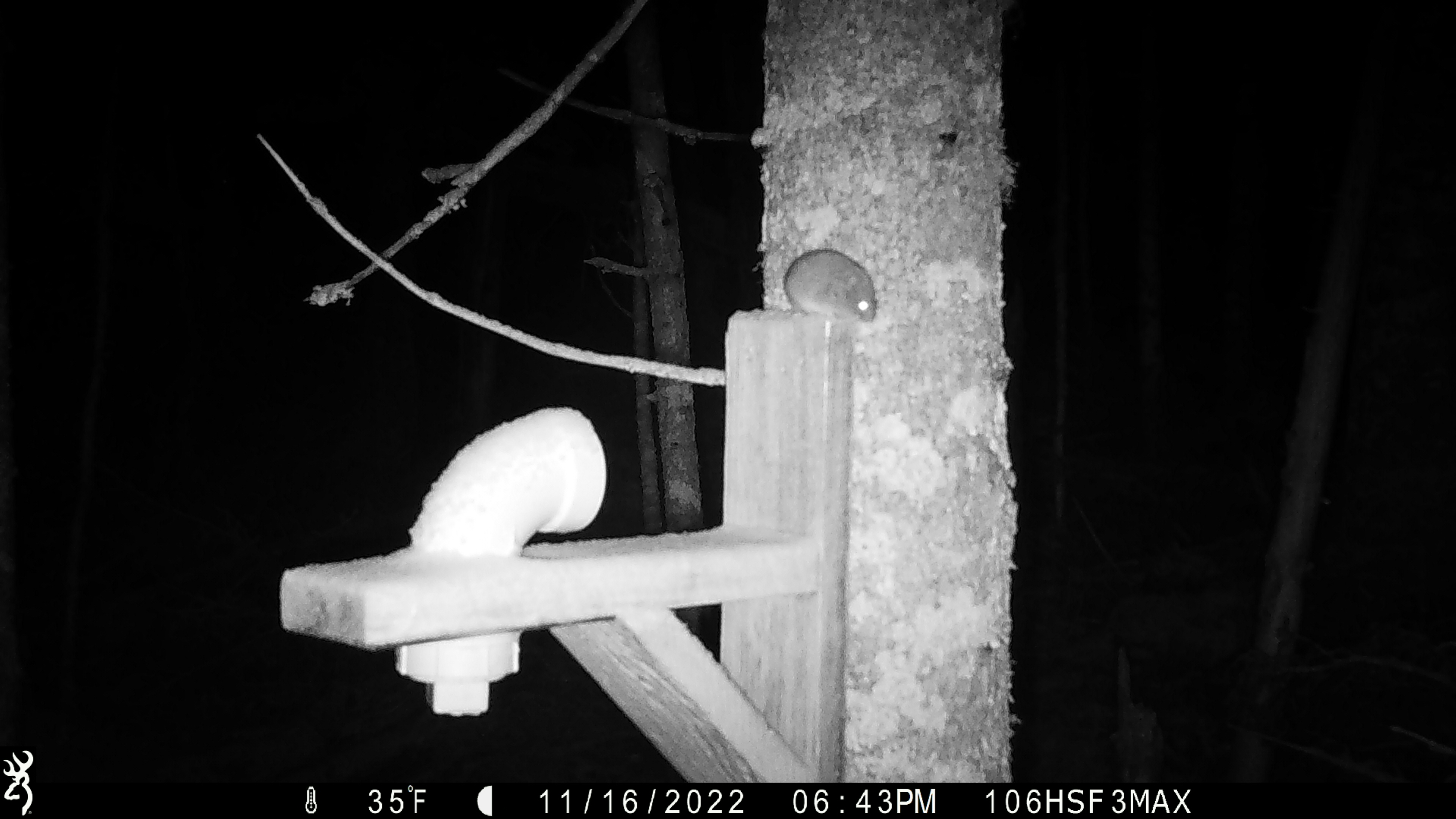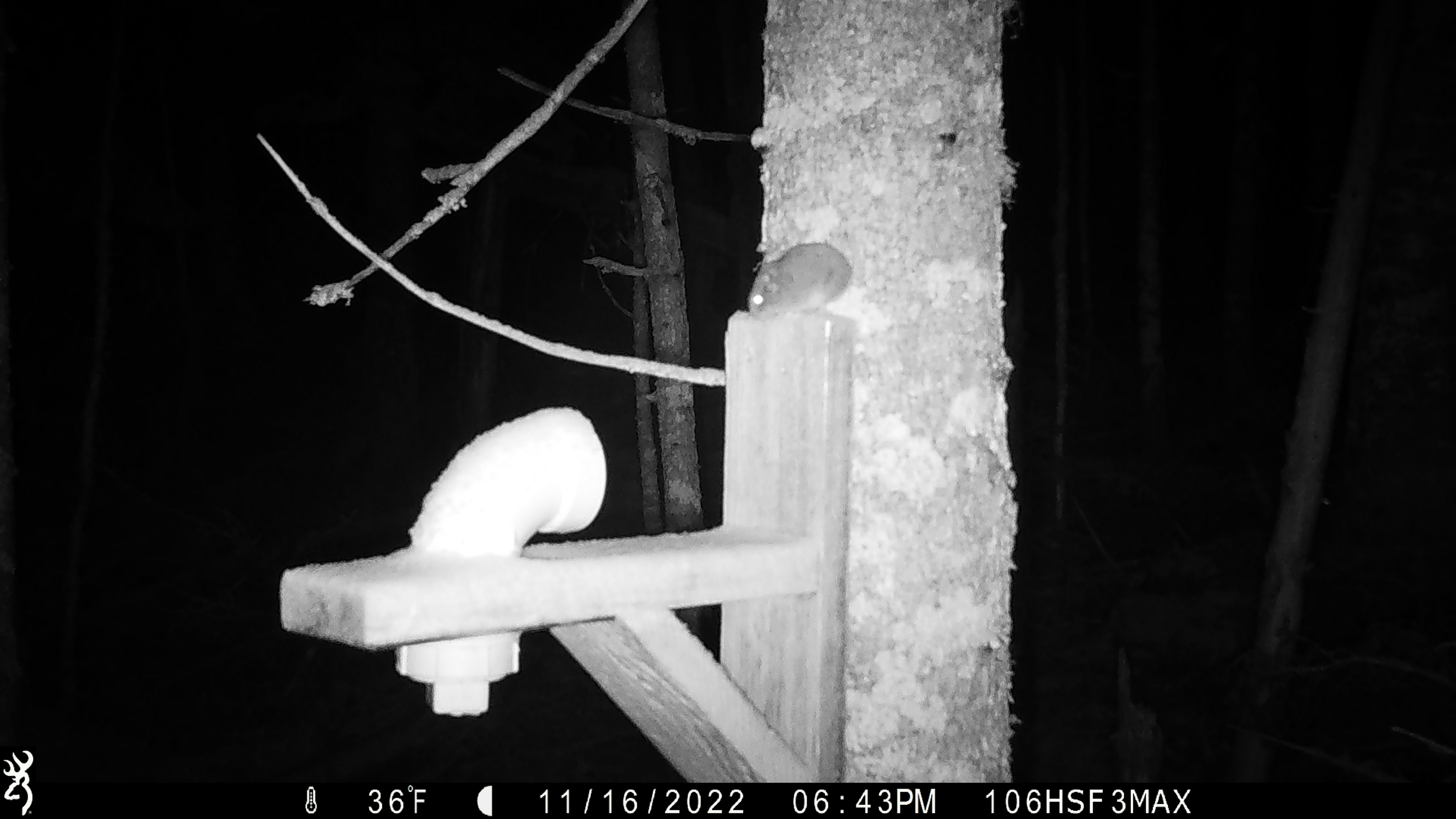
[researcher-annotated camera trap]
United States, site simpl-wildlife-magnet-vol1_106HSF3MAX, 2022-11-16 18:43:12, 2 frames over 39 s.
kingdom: Animalia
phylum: Chordata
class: Mammalia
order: Rodentia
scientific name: Rodentia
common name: mouse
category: mouse sp.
Mouse sp. (mouse) (Rodentia).